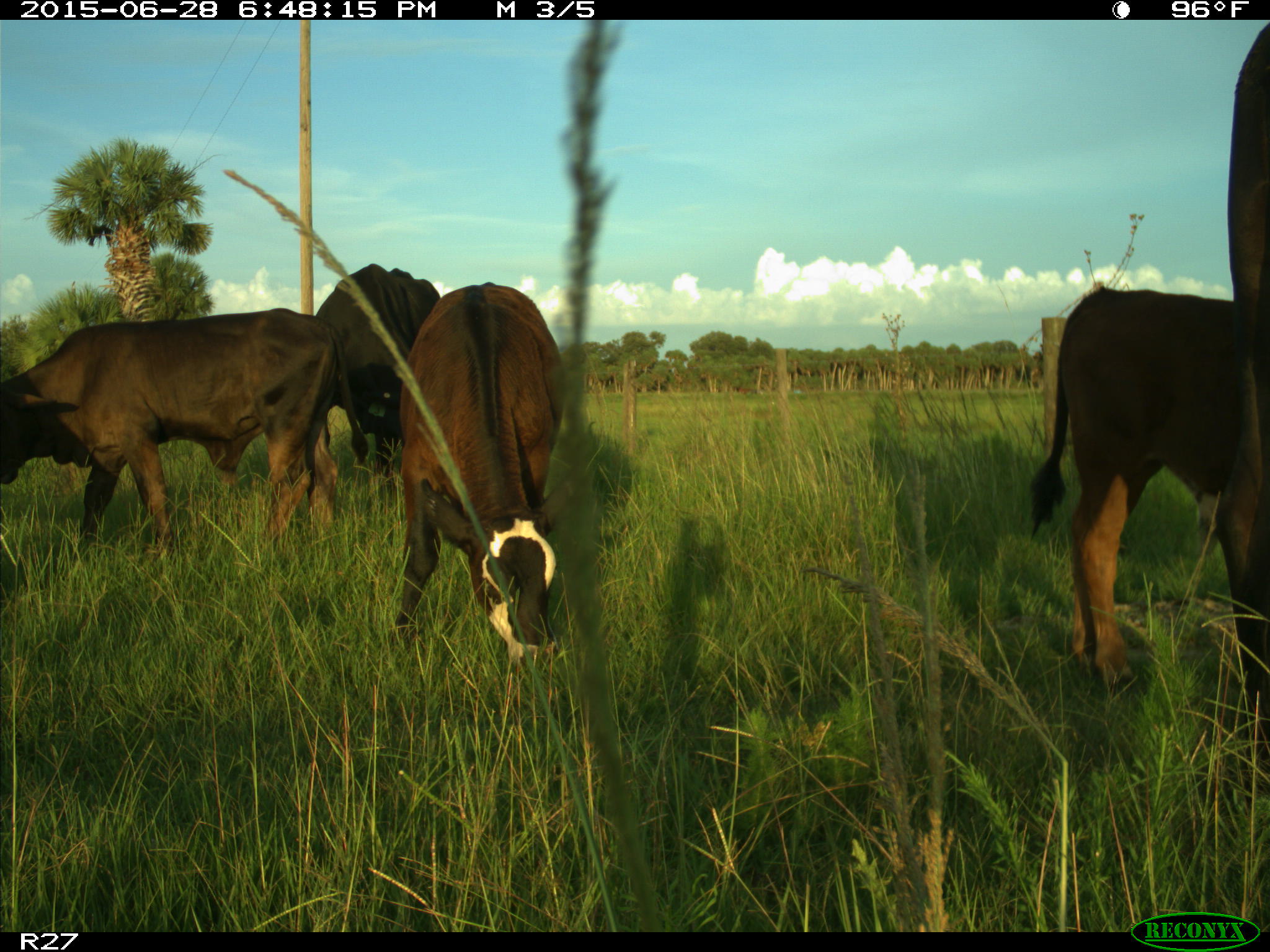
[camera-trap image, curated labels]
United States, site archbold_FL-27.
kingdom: Animalia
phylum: Chordata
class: Mammalia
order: Artiodactyla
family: Bovidae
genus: Bos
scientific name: Bos taurus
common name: domestic cow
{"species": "Bos taurus (domestic cow)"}